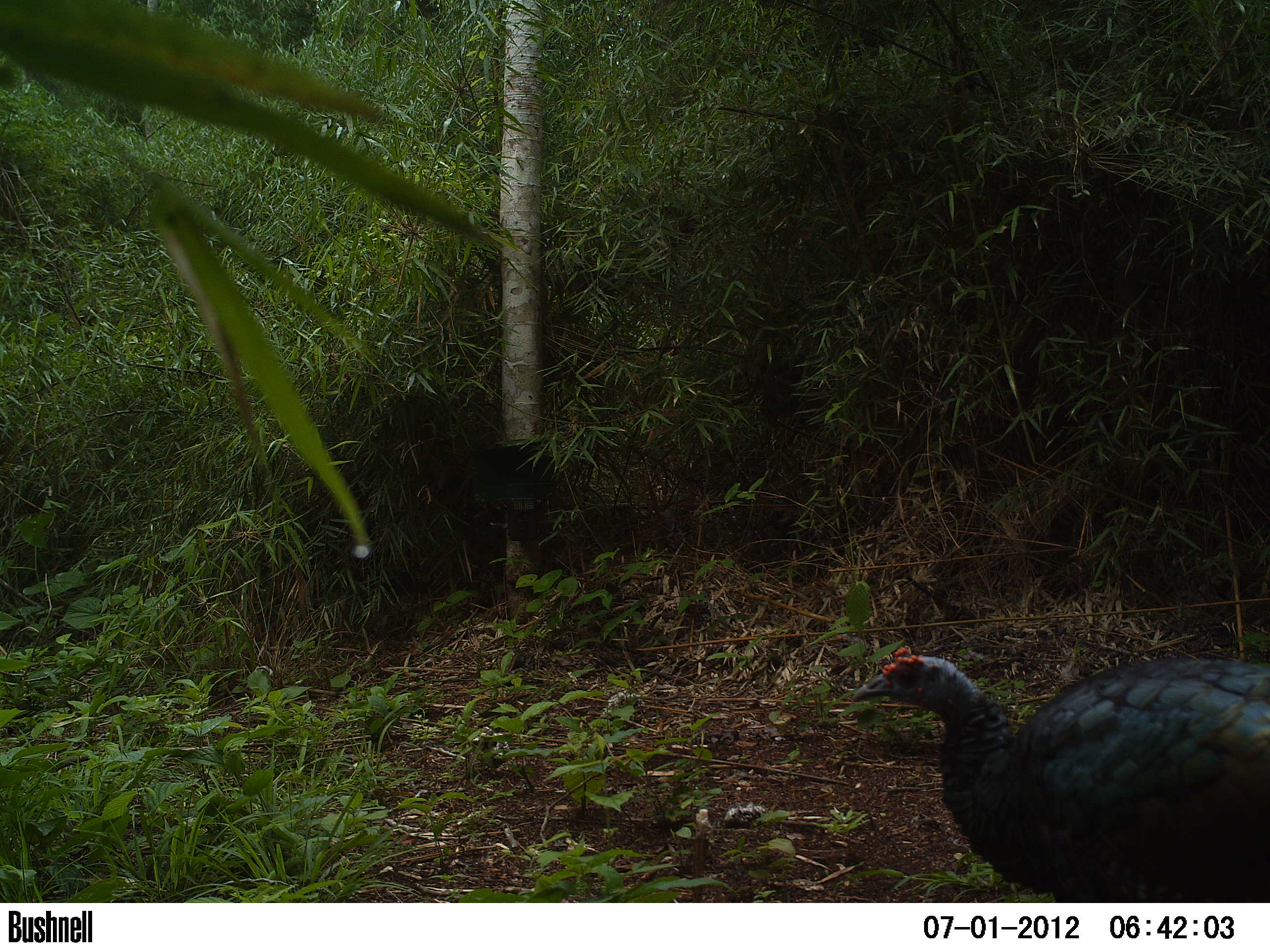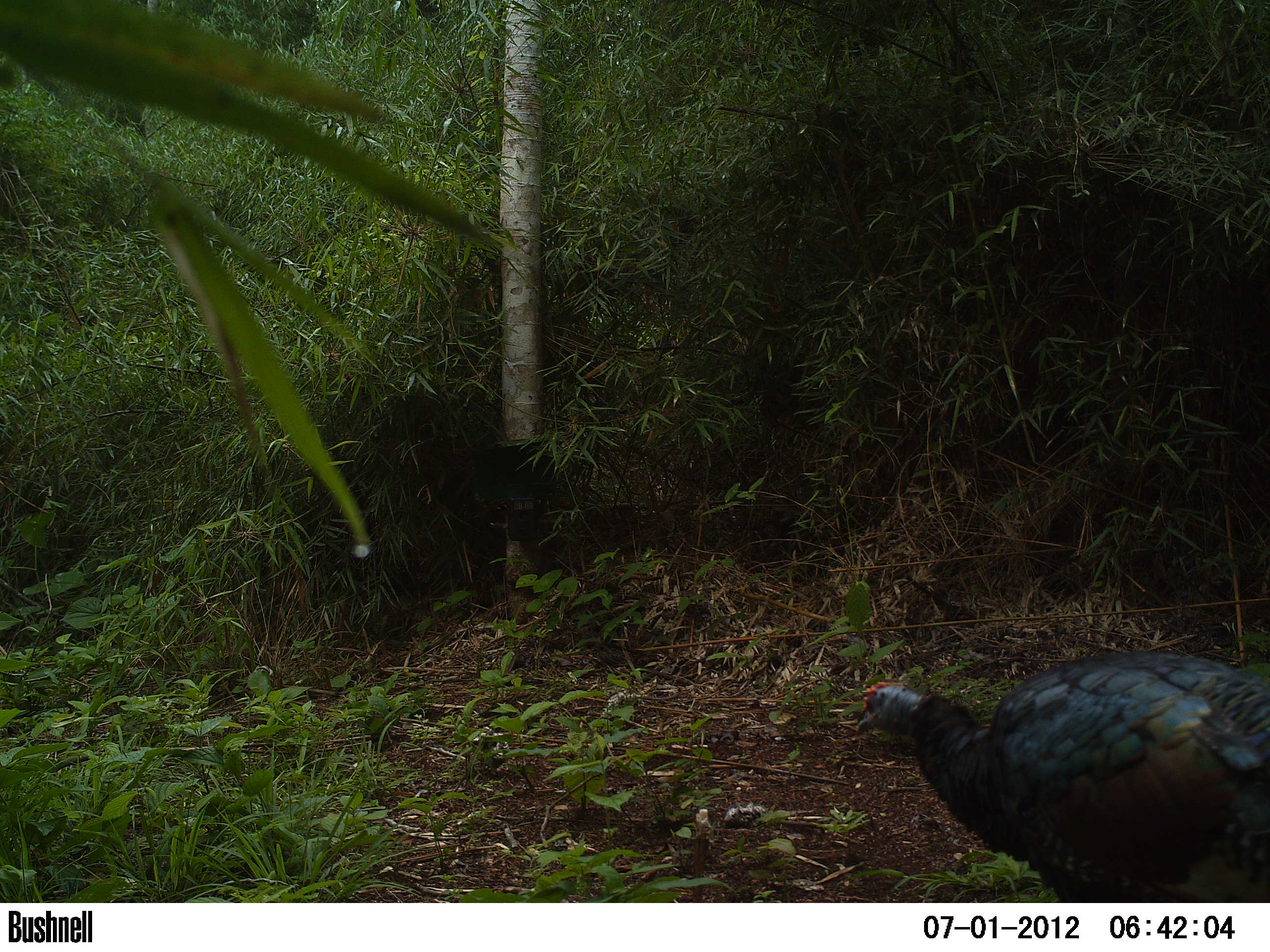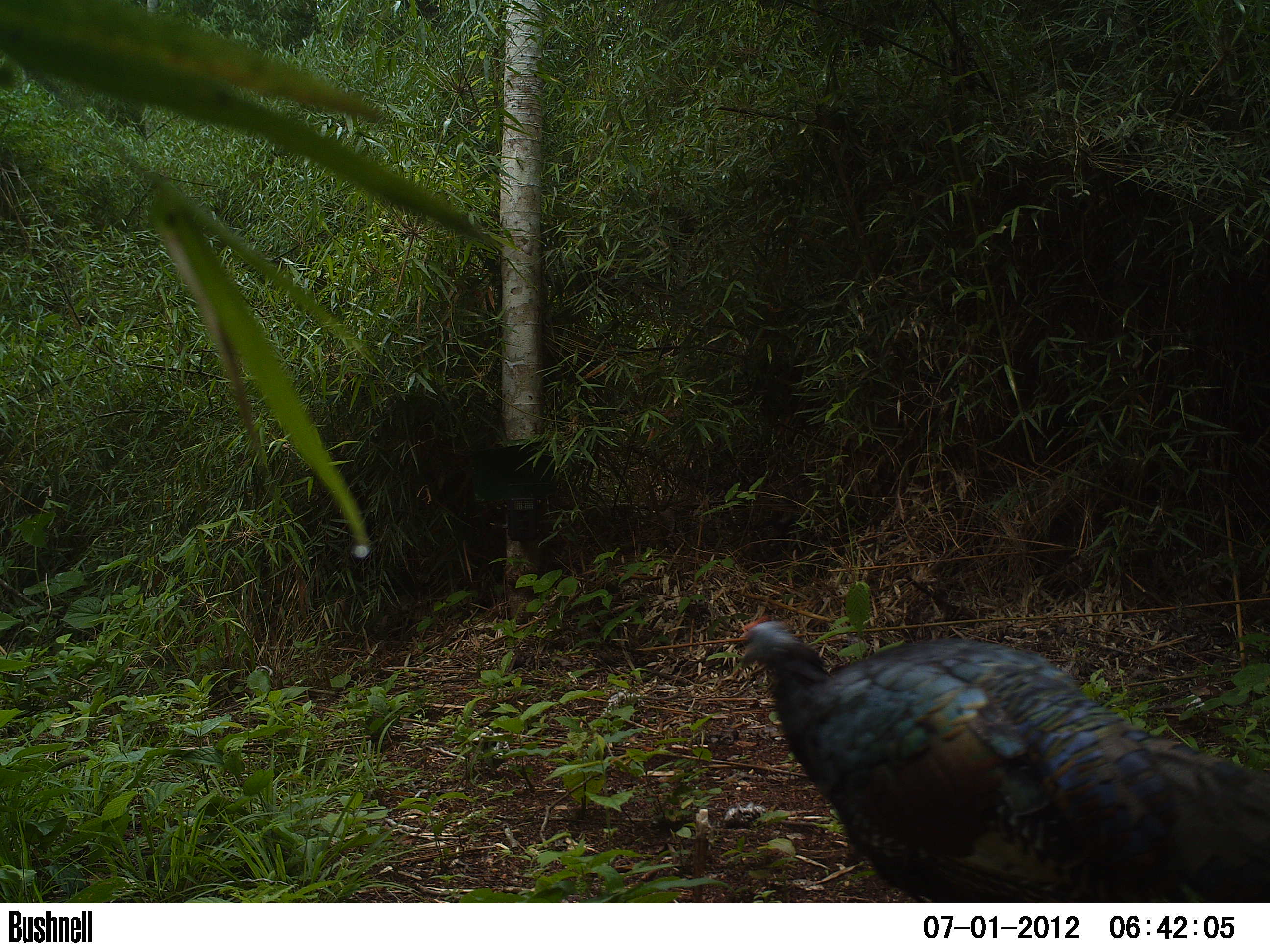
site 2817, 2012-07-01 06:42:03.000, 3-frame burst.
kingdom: Animalia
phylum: Chordata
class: Aves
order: Galliformes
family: Phasianidae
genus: Meleagris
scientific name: Meleagris ocellata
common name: ocellated turkey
Meleagris ocellata (ocellated turkey), count 1, age adult.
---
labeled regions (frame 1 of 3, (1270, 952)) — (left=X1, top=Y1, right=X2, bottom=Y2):
meleagris ocellata: (left=852, top=645, right=1270, bottom=902)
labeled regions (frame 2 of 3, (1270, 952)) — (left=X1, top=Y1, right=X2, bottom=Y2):
meleagris ocellata: (left=855, top=650, right=1270, bottom=902)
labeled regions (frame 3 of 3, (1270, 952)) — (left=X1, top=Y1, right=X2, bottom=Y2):
meleagris ocellata: (left=734, top=613, right=1270, bottom=902)